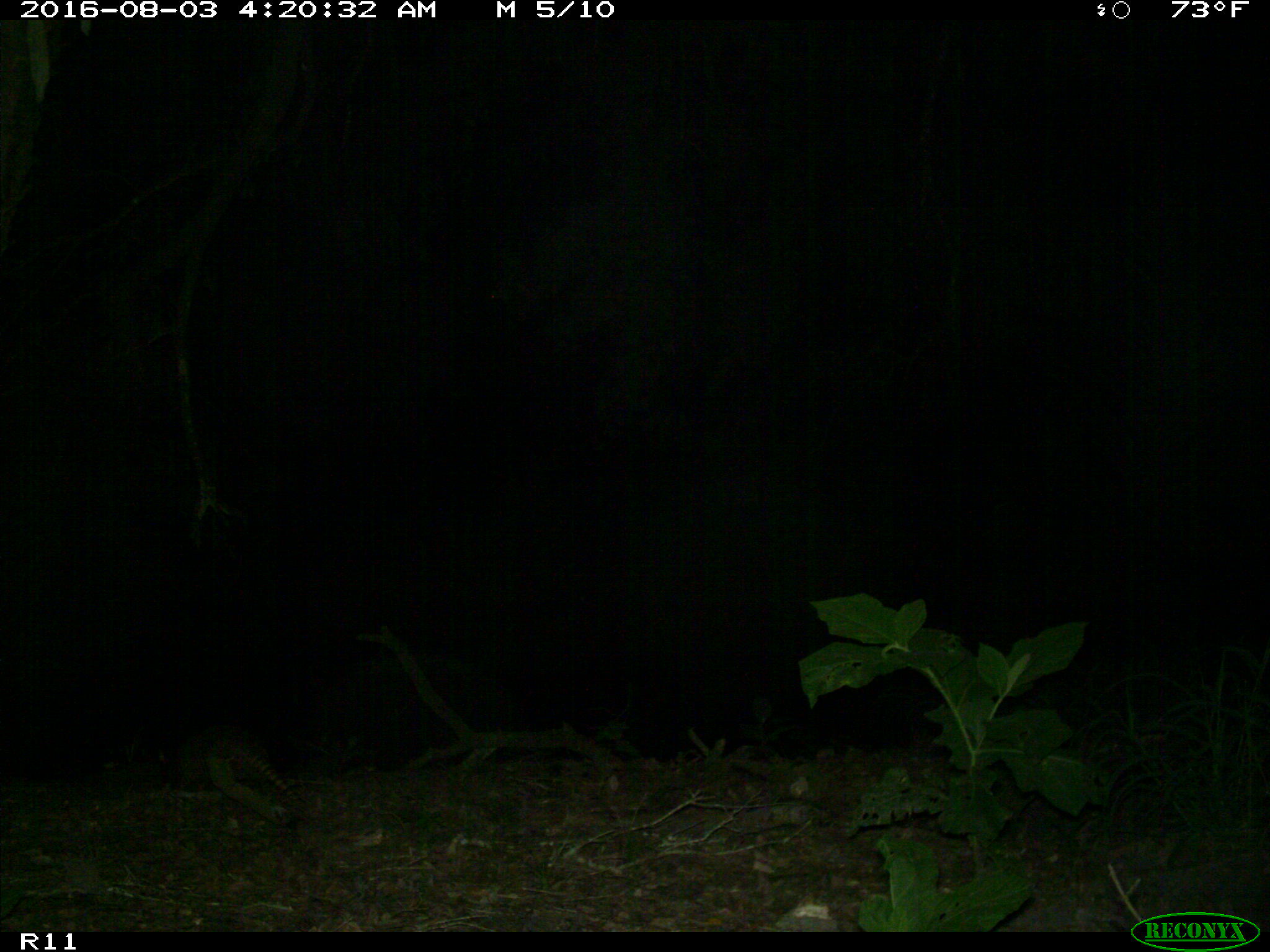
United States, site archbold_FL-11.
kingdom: Animalia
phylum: Chordata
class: Mammalia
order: Cingulata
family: Dasypodidae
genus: Dasypus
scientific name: Dasypus novemcinctus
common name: nine-banded armadillo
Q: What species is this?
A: Dasypus novemcinctus (nine-banded armadillo).